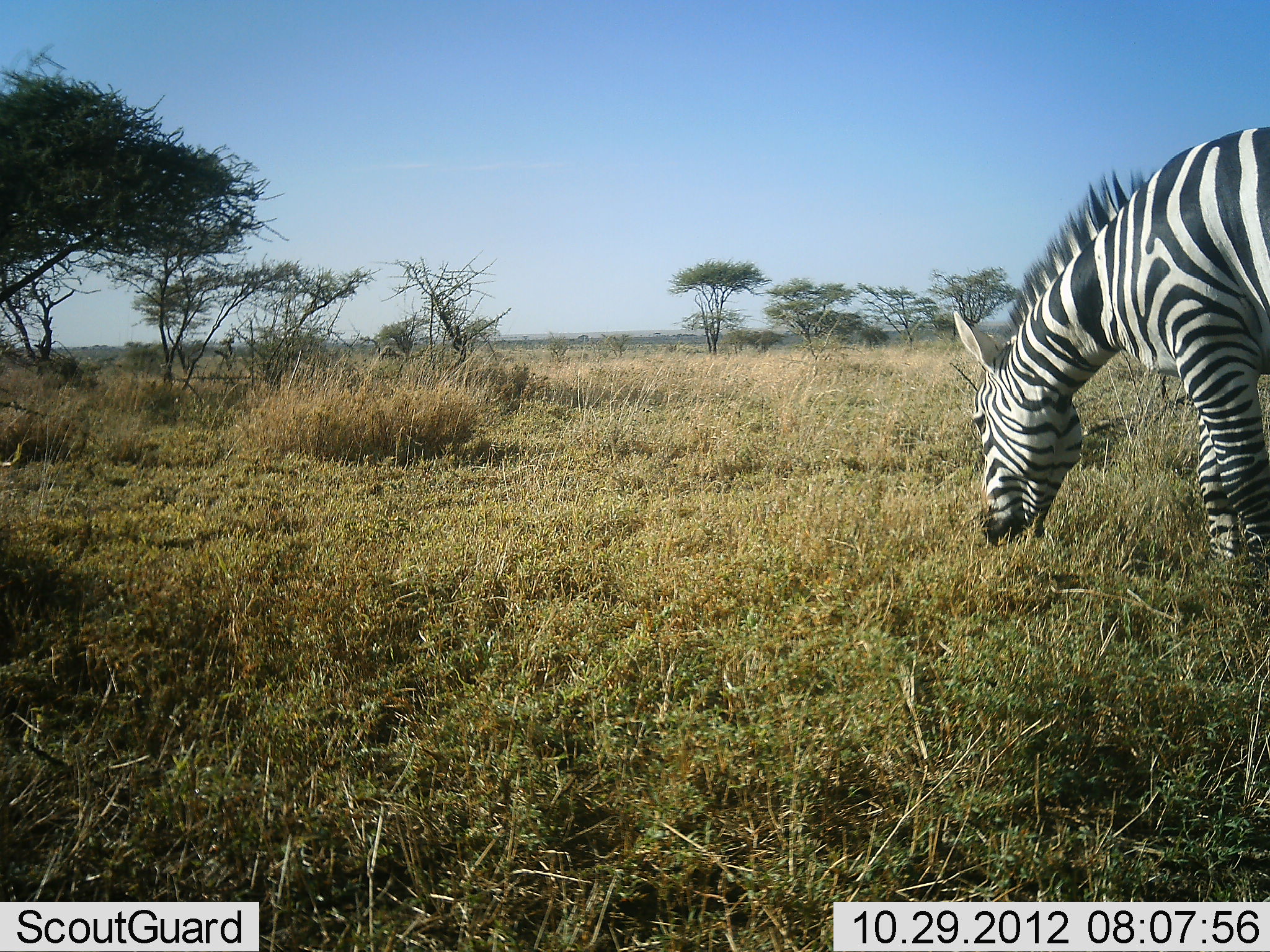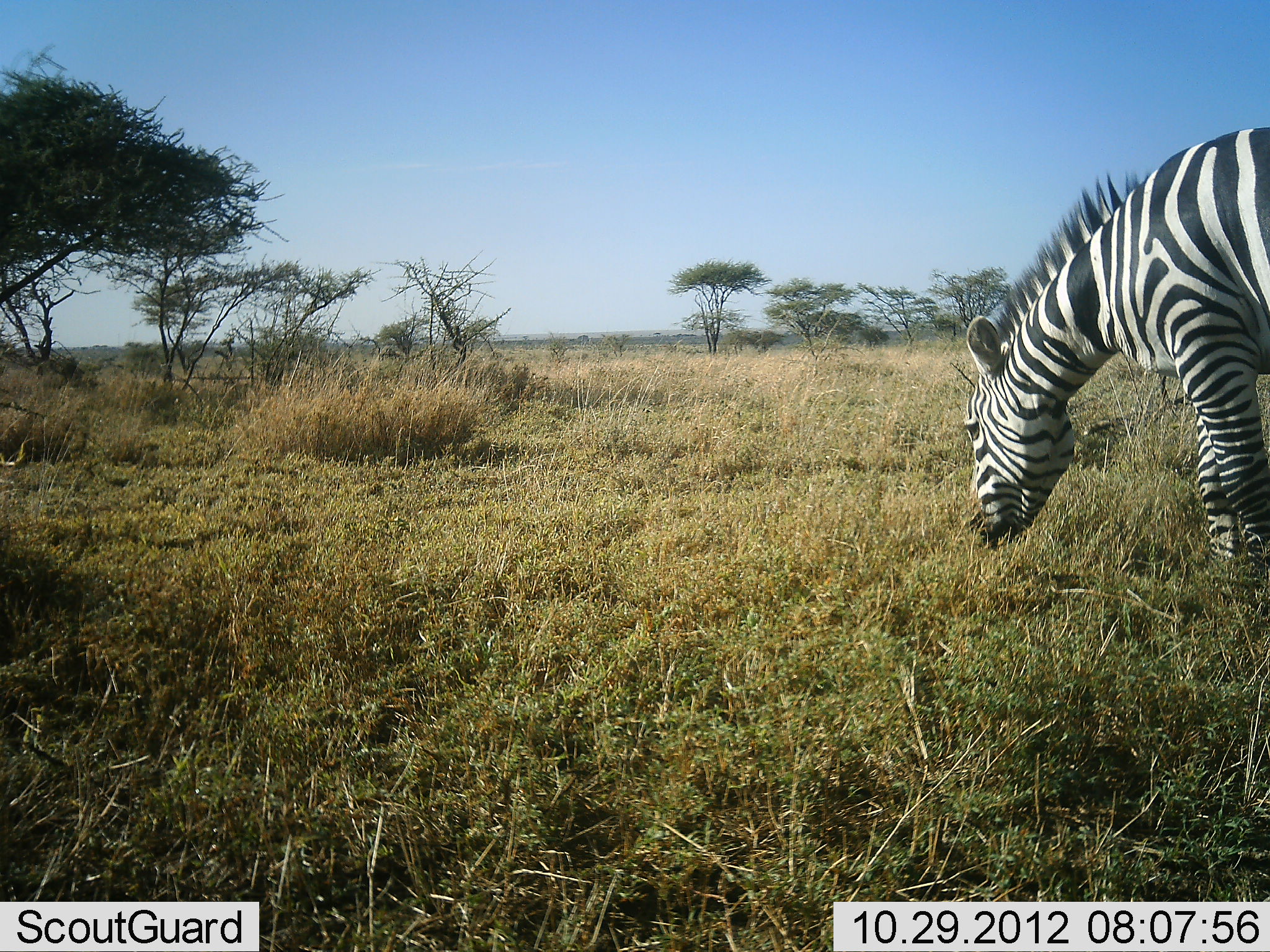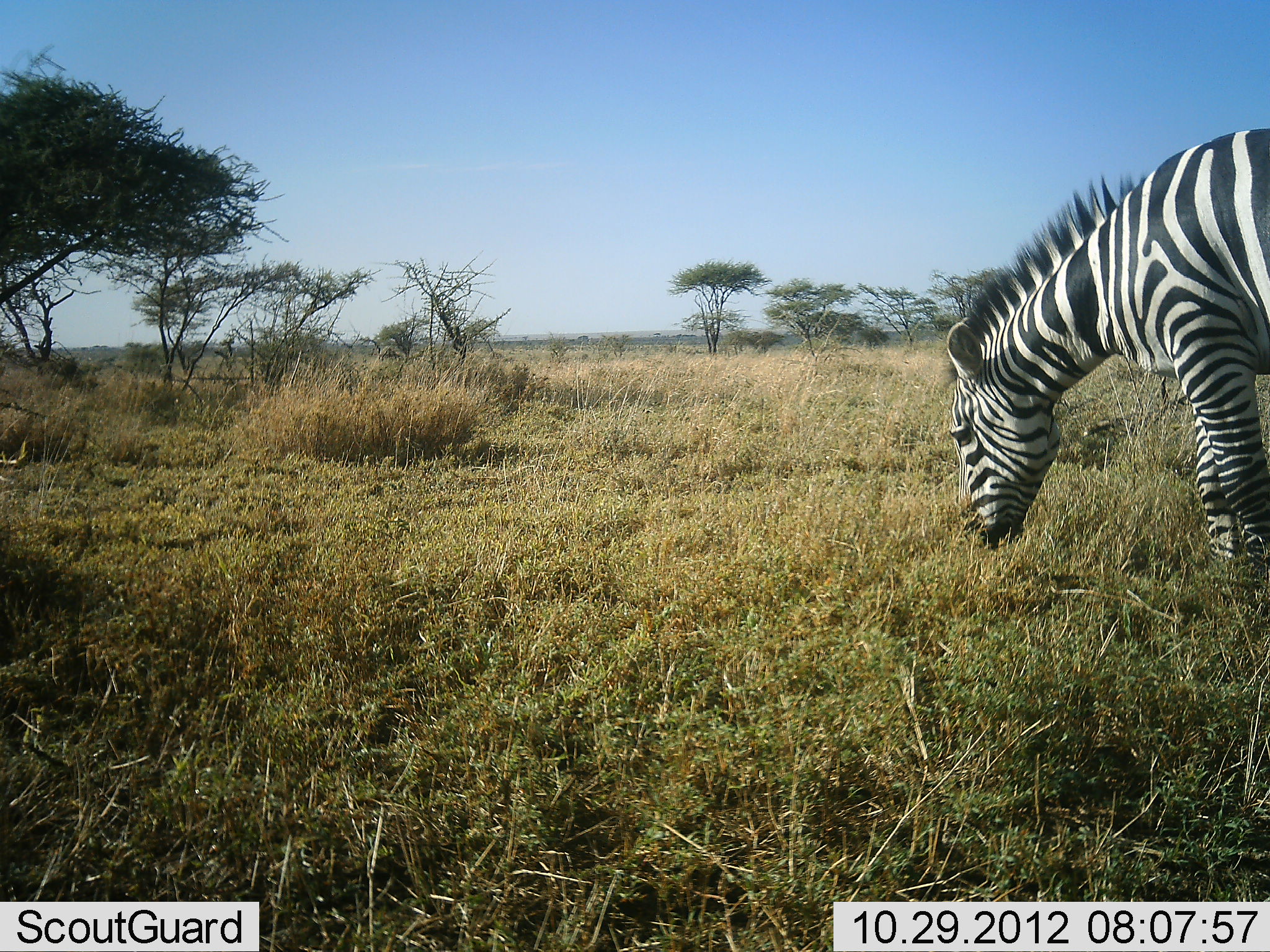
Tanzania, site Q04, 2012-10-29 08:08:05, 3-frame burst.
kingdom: Animalia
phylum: Chordata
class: Mammalia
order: Perissodactyla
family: Equidae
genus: Equus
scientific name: Equus quagga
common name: plains zebra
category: zebra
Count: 1.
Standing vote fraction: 30%.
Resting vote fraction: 0%.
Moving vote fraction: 0%.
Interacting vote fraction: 0%.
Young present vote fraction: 0%.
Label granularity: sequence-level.